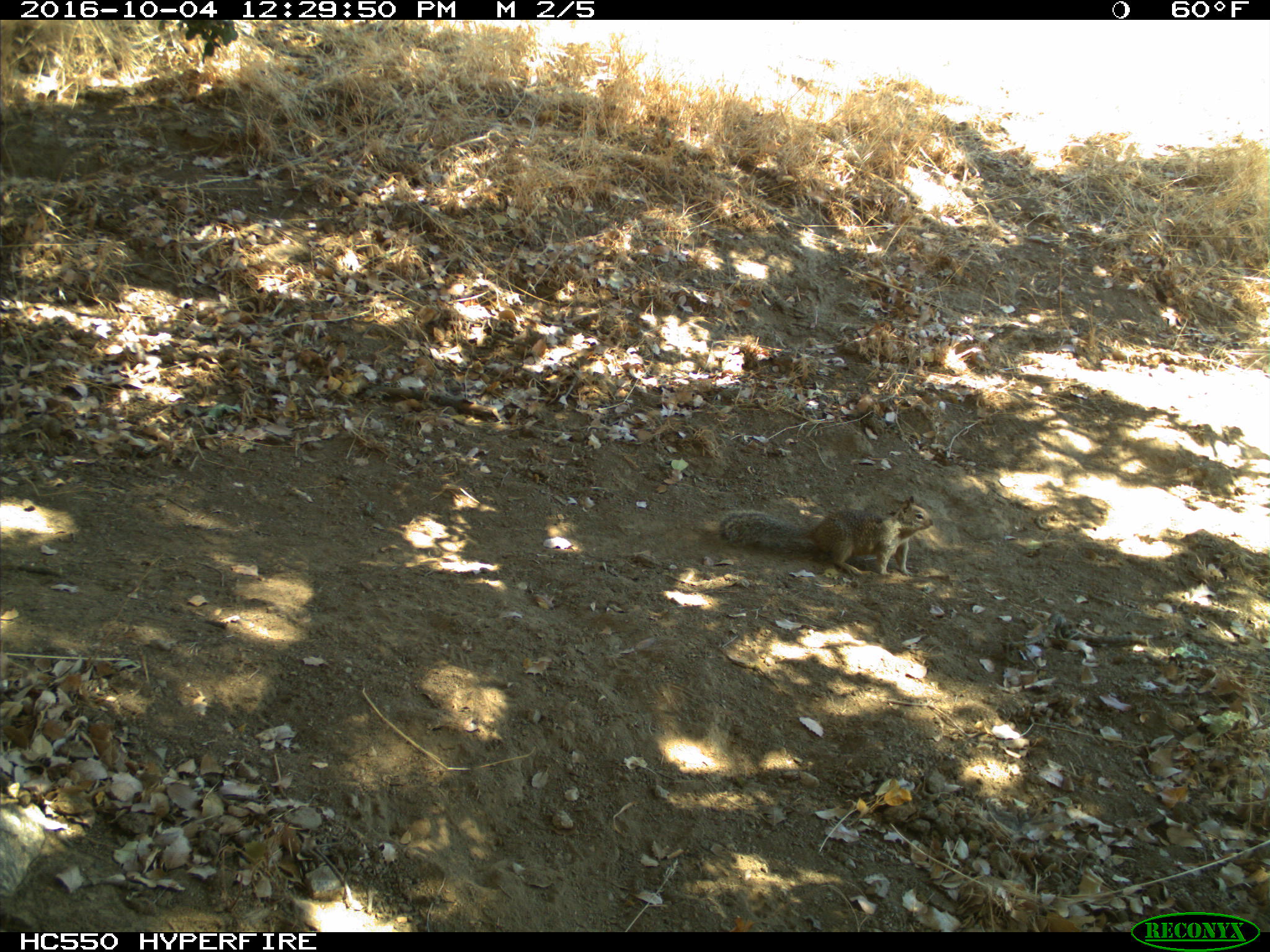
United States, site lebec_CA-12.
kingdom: Animalia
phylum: Chordata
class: Mammalia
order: Rodentia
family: Sciuridae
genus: Otospermophilus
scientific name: Otospermophilus beecheyi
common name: california ground squirrel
Otospermophilus beecheyi (california ground squirrel).